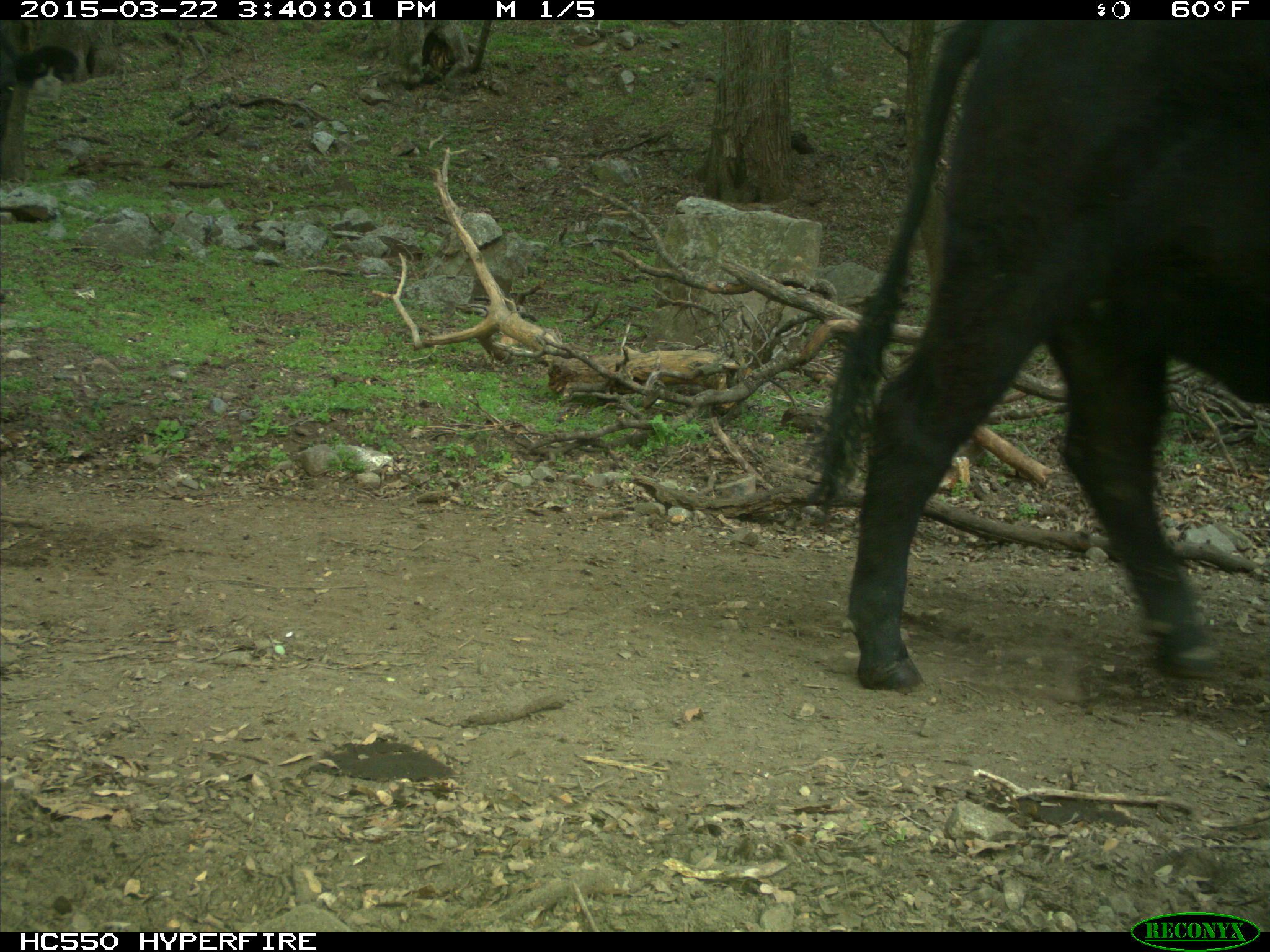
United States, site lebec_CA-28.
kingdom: Animalia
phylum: Chordata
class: Mammalia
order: Artiodactyla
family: Bovidae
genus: Bos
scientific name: Bos taurus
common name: domestic cow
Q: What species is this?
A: Bos taurus (domestic cow).